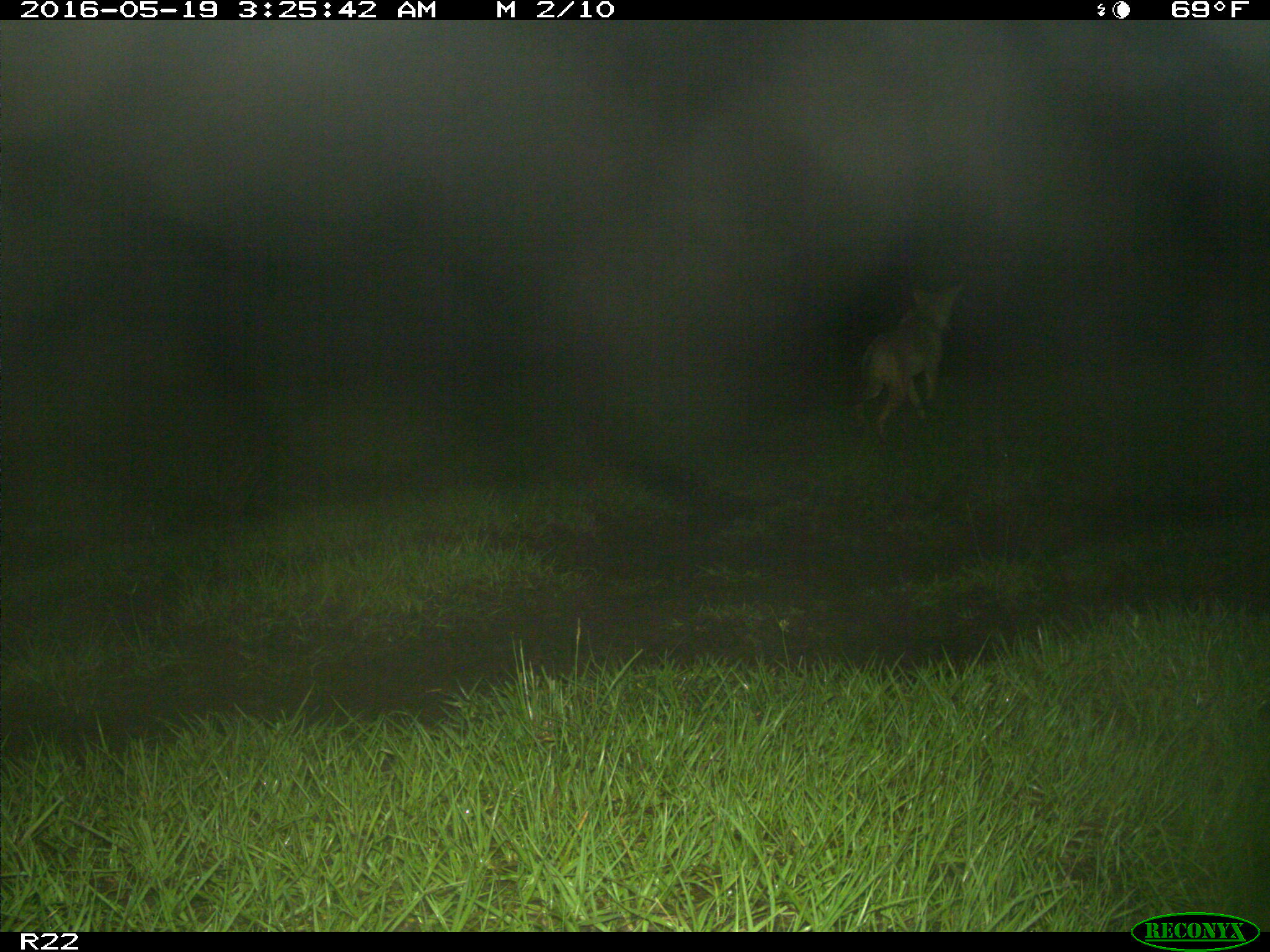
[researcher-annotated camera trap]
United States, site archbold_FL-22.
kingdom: Animalia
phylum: Chordata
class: Mammalia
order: Carnivora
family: Canidae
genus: Canis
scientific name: Canis latrans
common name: coyote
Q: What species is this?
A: Canis latrans (coyote).